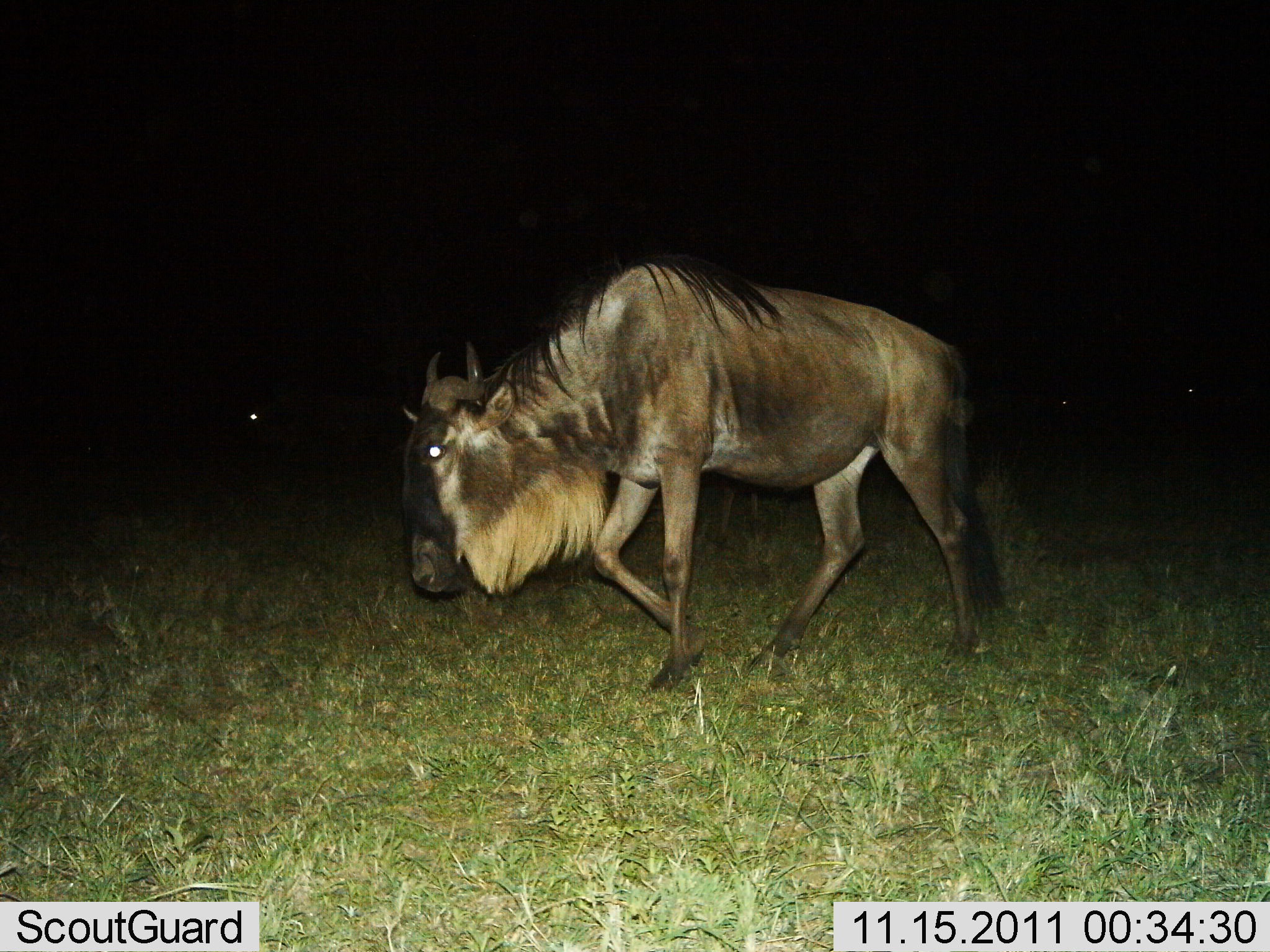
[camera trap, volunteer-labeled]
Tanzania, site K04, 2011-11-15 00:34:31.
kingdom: Animalia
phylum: Chordata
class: Mammalia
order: Artiodactyla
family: Bovidae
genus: Connochaetes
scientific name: Connochaetes taurinus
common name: blue wildebeest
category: wildebeest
Wildebeest (blue wildebeest) (Connochaetes taurinus), count 1. Behavior (volunteer vote fractions): standing 0%, resting 0%, moving 100%, interacting 0%. Young present (vote fraction): 0%. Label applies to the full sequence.